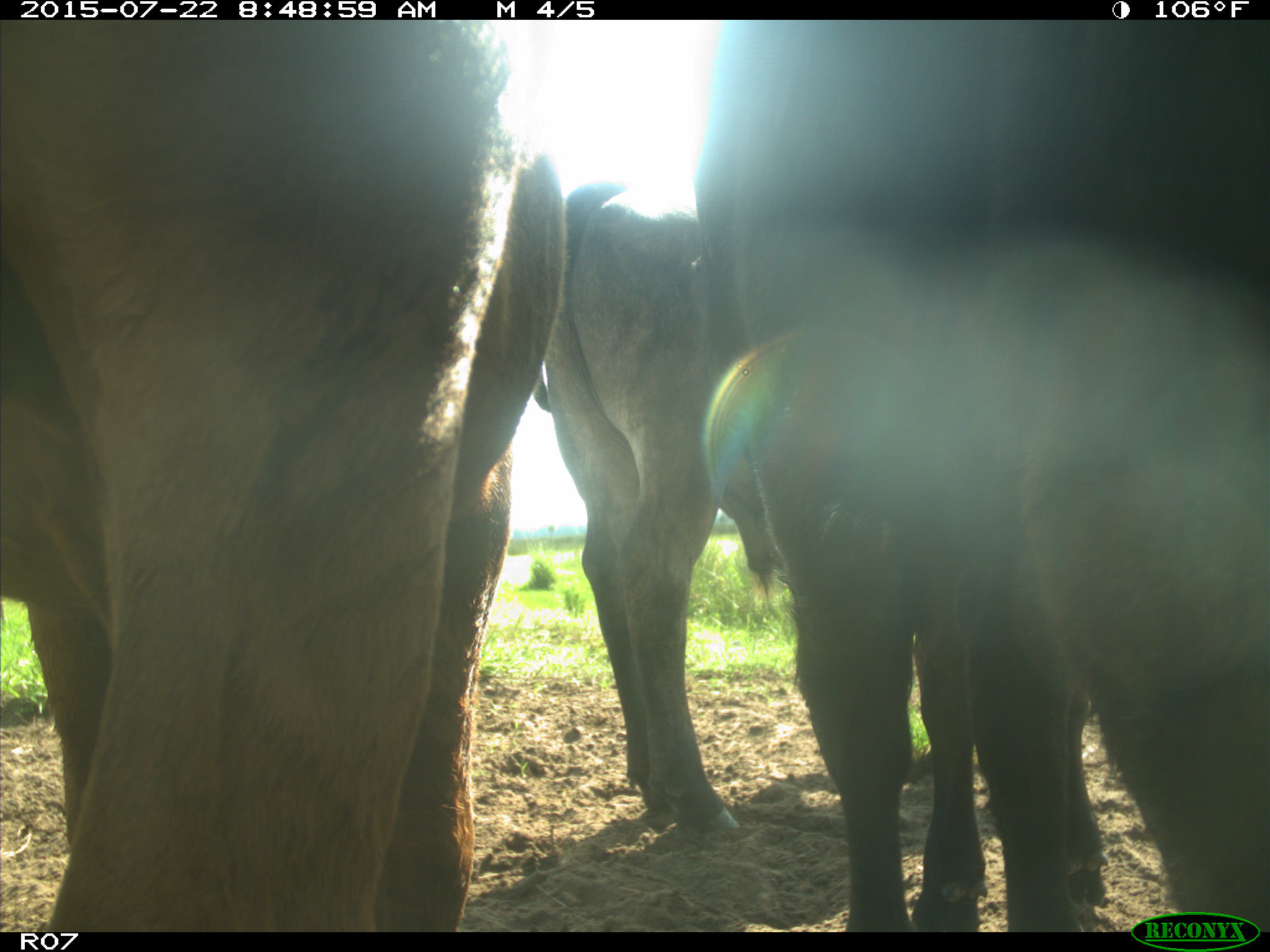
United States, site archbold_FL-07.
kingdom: Animalia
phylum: Chordata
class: Mammalia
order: Artiodactyla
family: Bovidae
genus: Bos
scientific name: Bos taurus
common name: domestic cow